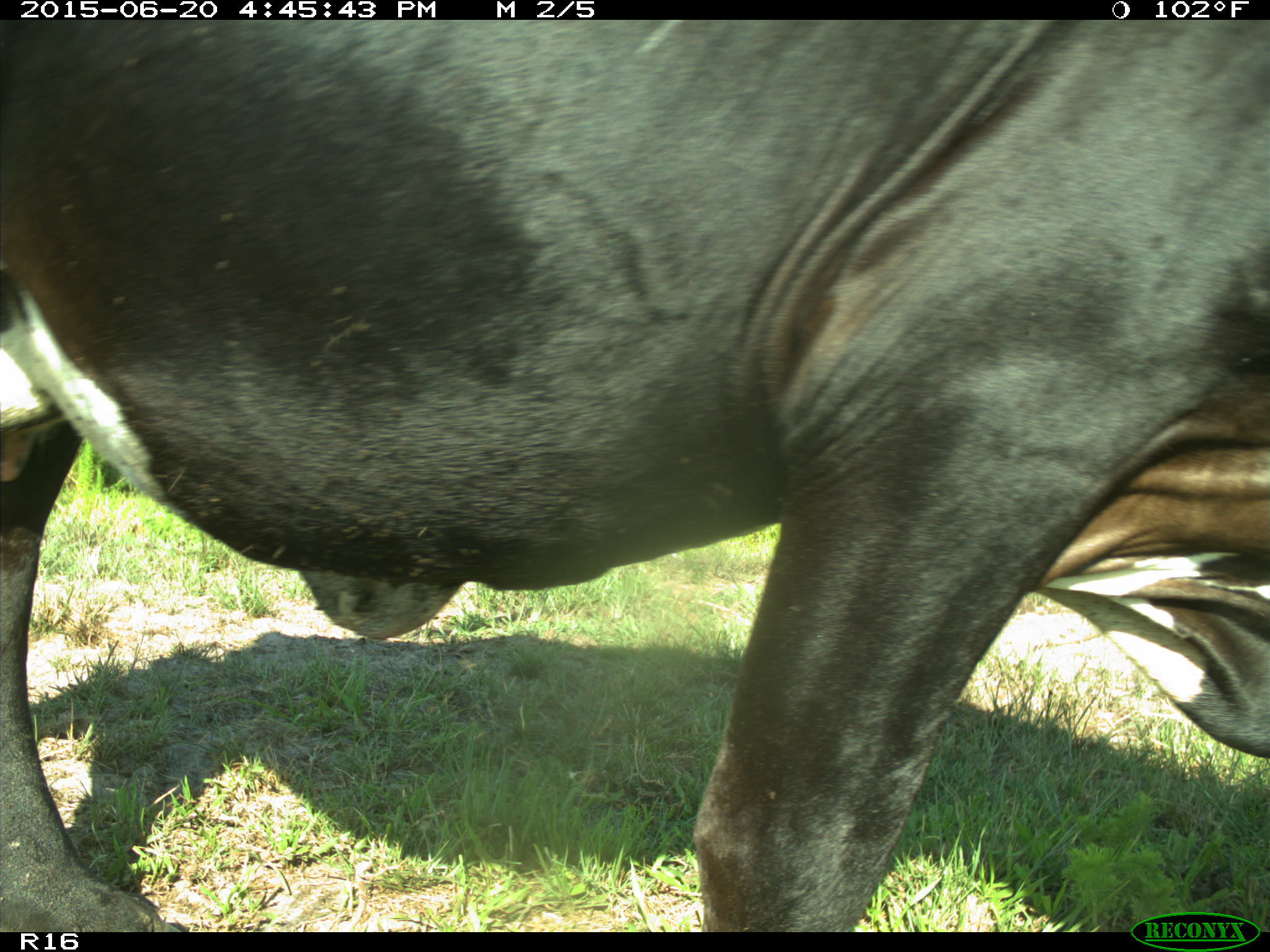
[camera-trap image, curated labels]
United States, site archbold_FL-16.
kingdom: Animalia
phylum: Chordata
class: Mammalia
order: Artiodactyla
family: Bovidae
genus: Bos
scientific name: Bos taurus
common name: domestic cow